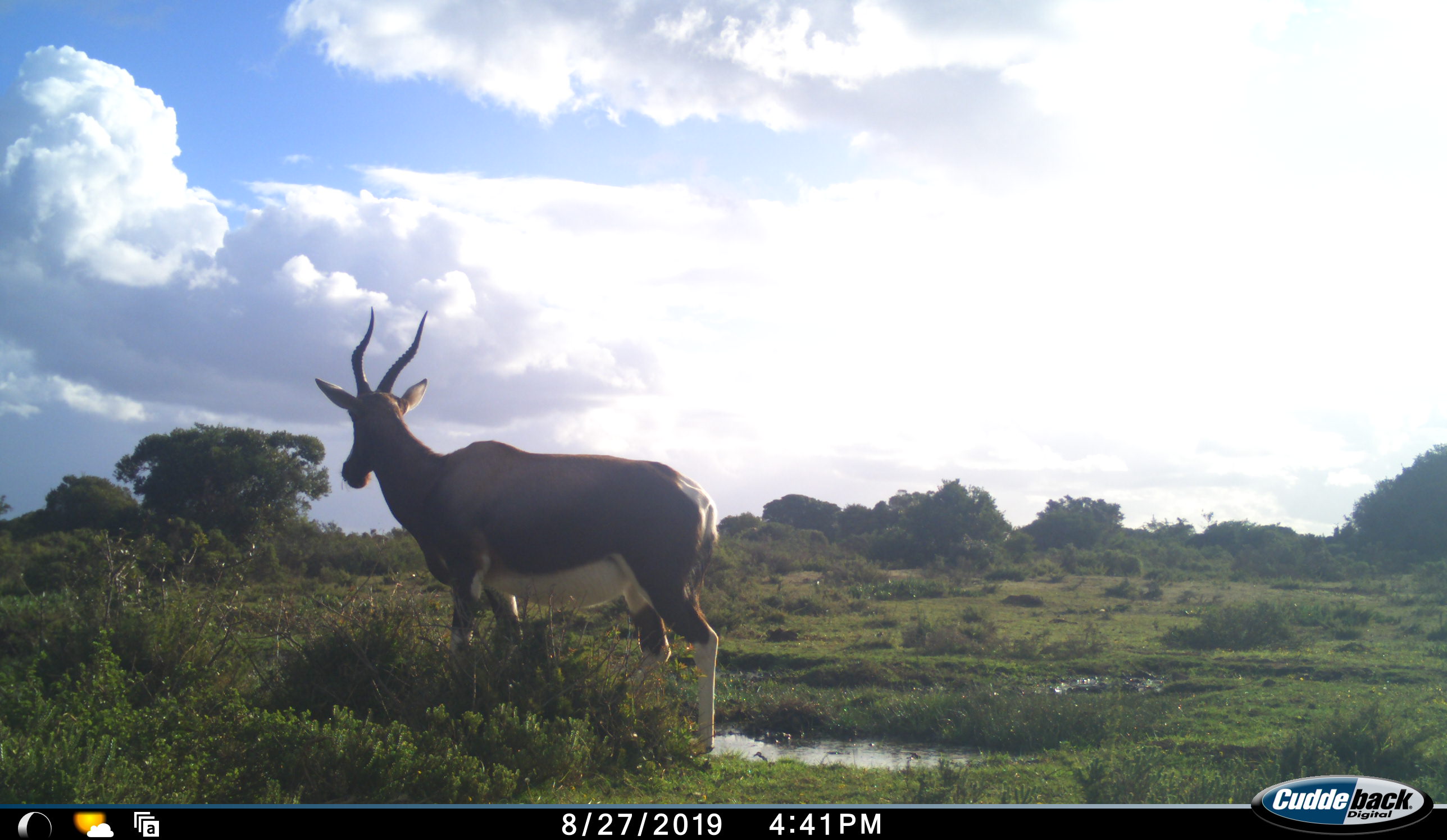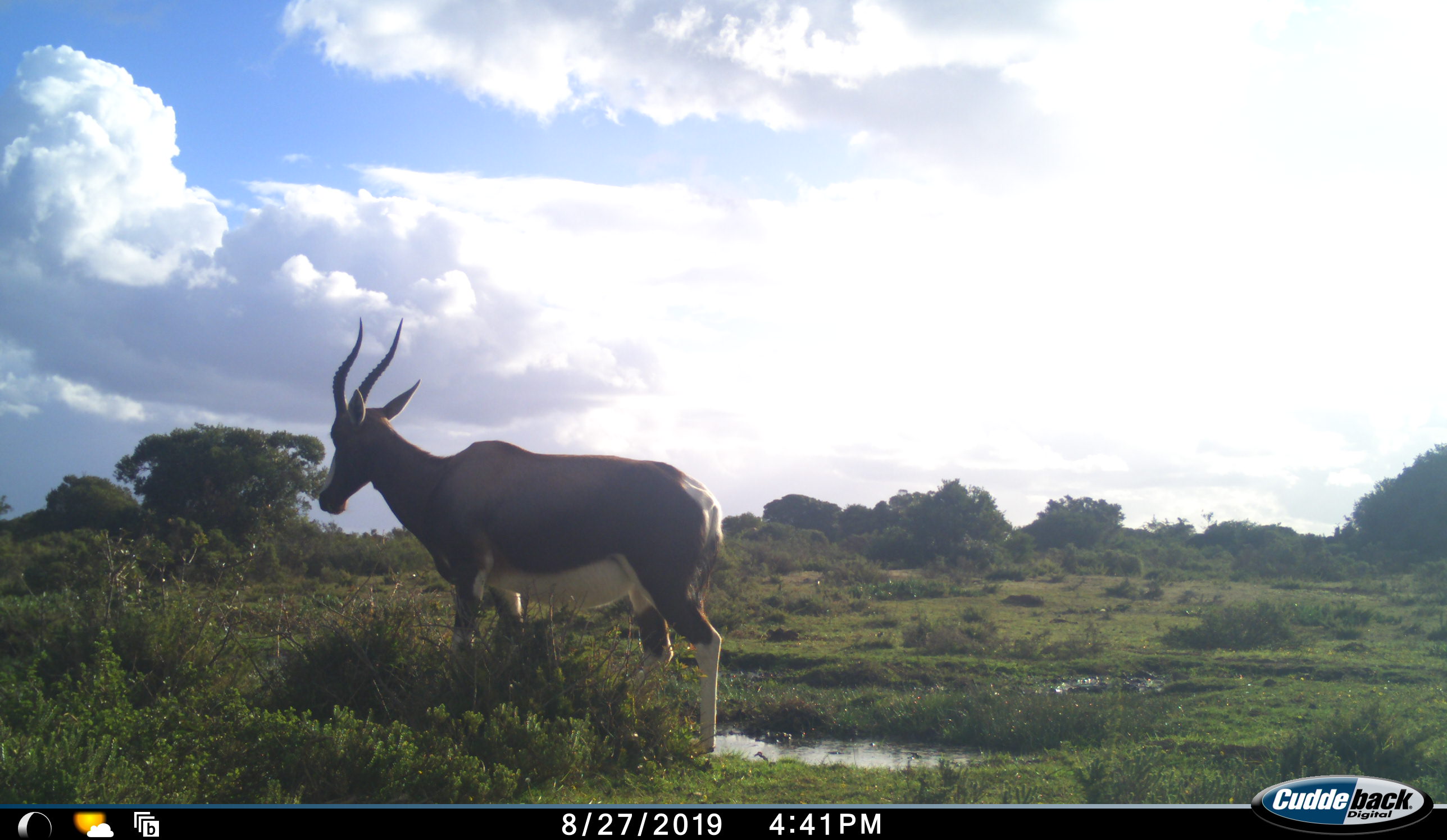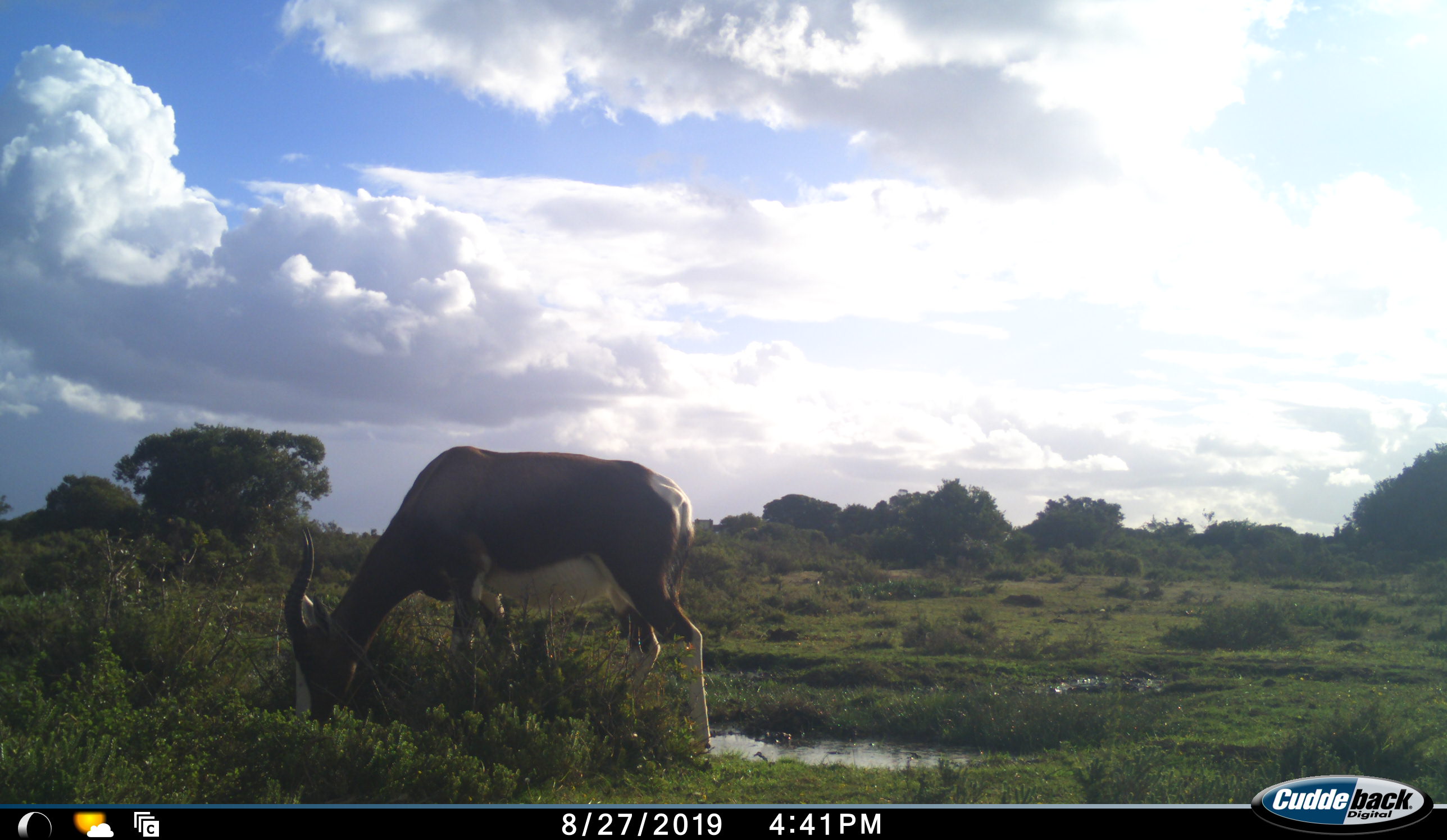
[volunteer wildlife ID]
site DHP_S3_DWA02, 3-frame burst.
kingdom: Animalia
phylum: Chordata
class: Mammalia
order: Artiodactyla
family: Bovidae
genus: Damaliscus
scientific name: Damaliscus pygargus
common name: bontebok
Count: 1.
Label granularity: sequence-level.